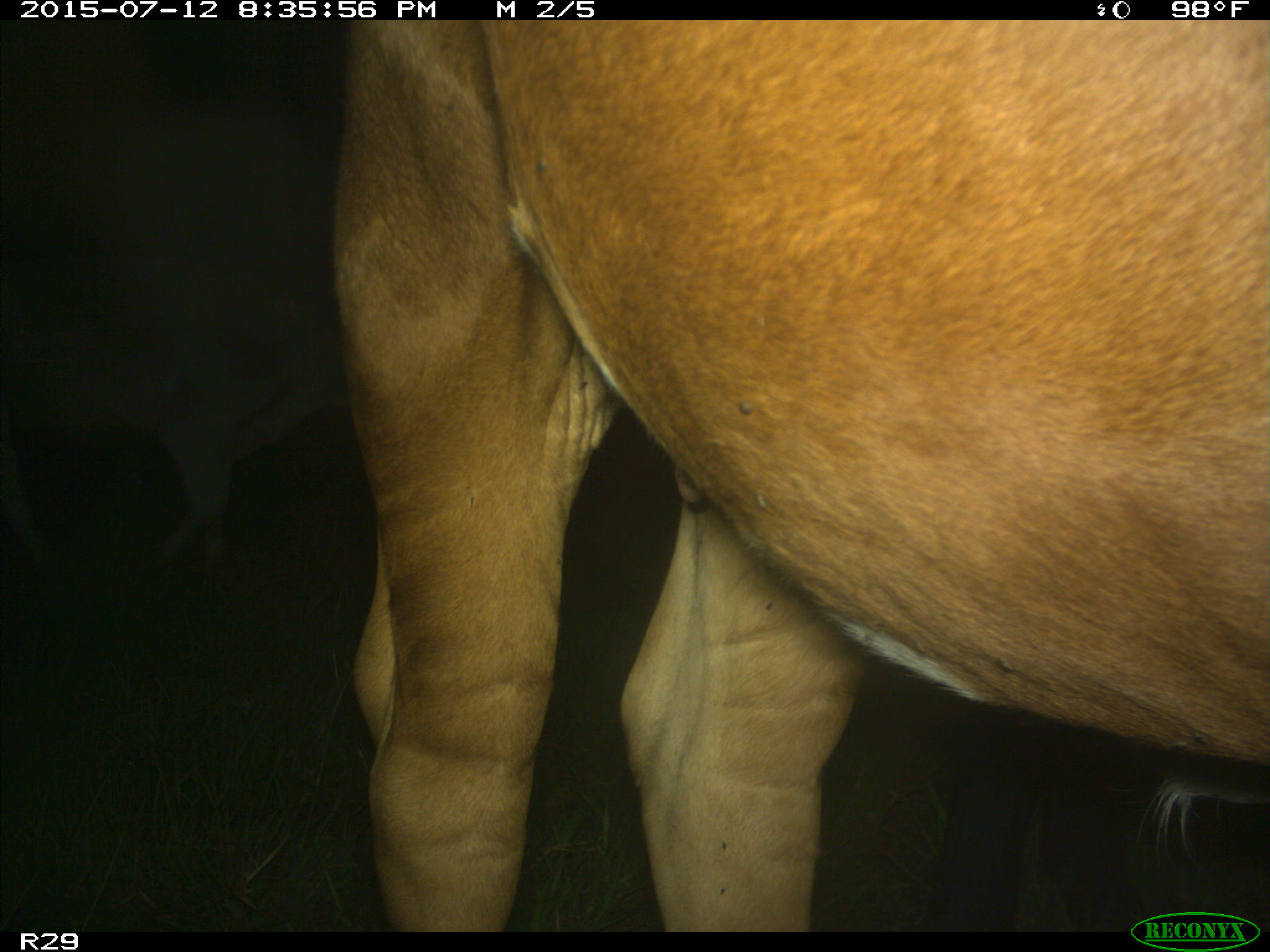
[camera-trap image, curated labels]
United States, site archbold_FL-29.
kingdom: Animalia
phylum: Chordata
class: Mammalia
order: Artiodactyla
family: Bovidae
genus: Bos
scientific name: Bos taurus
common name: domestic cow